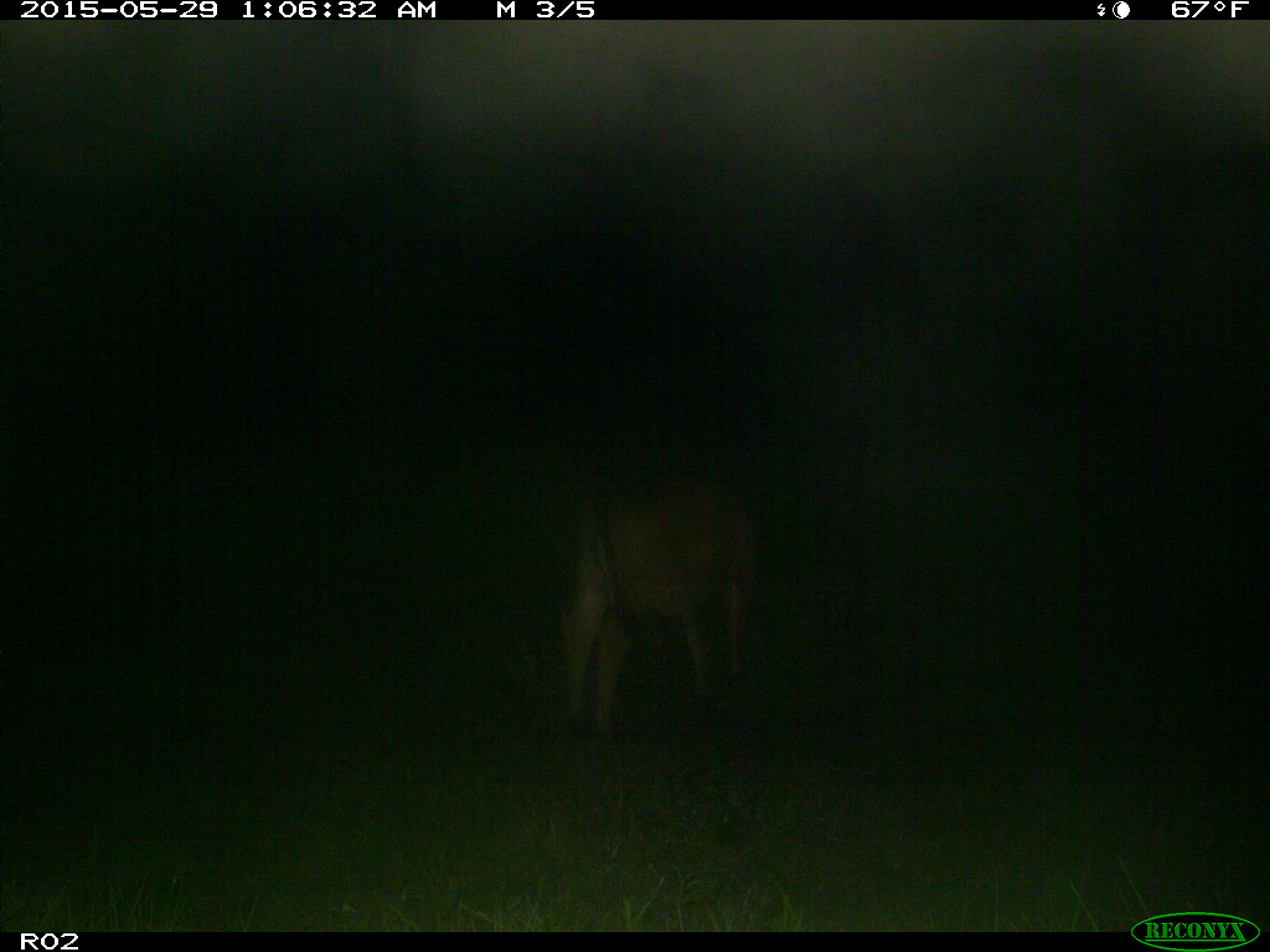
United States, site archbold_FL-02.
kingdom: Animalia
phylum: Chordata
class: Mammalia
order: Artiodactyla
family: Bovidae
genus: Bos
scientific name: Bos taurus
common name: domestic cow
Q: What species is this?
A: Bos taurus (domestic cow).